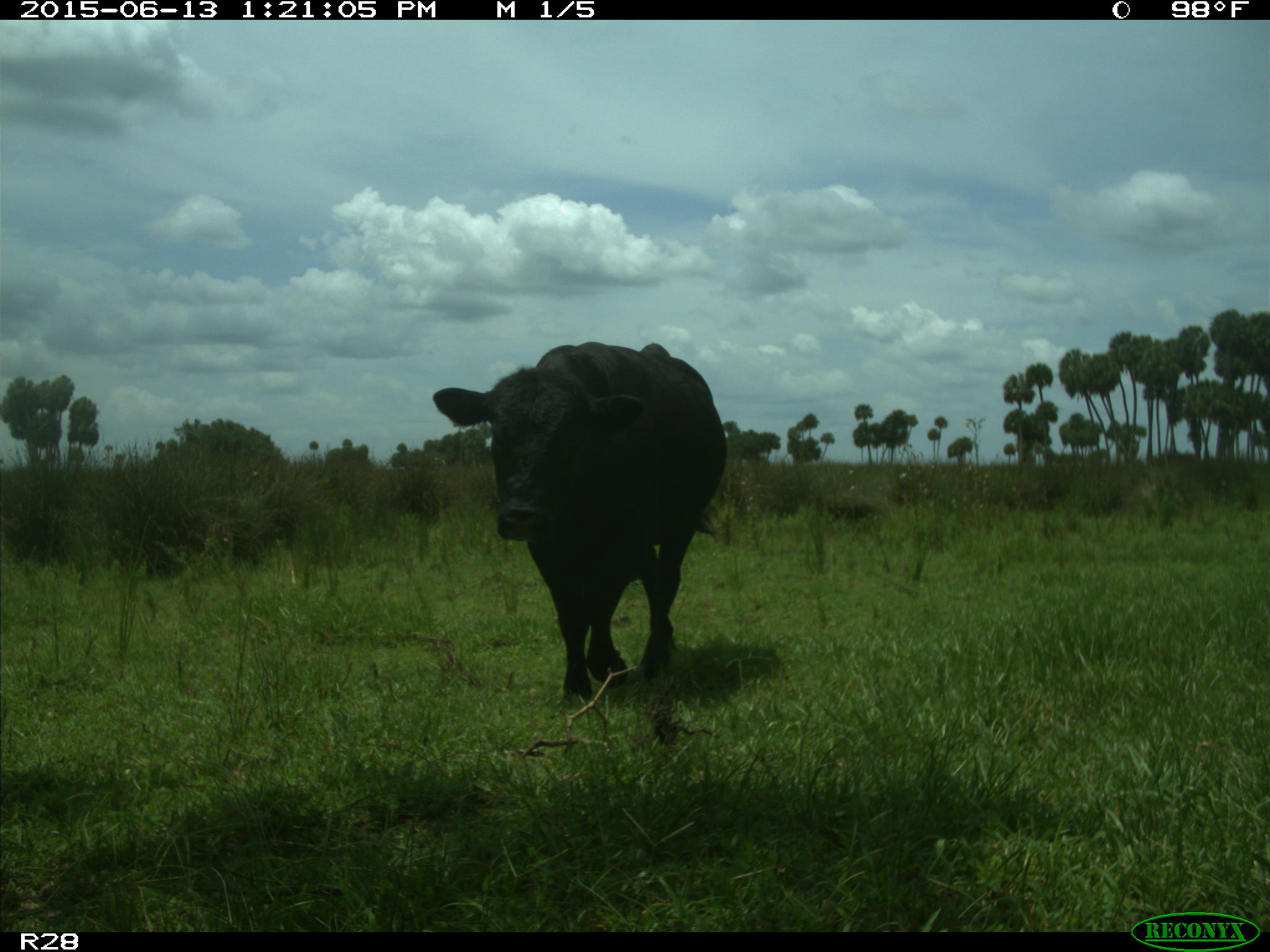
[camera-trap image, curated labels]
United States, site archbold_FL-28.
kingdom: Animalia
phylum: Chordata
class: Mammalia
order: Artiodactyla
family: Bovidae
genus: Bos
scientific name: Bos taurus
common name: domestic cow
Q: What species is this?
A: Bos taurus (domestic cow).